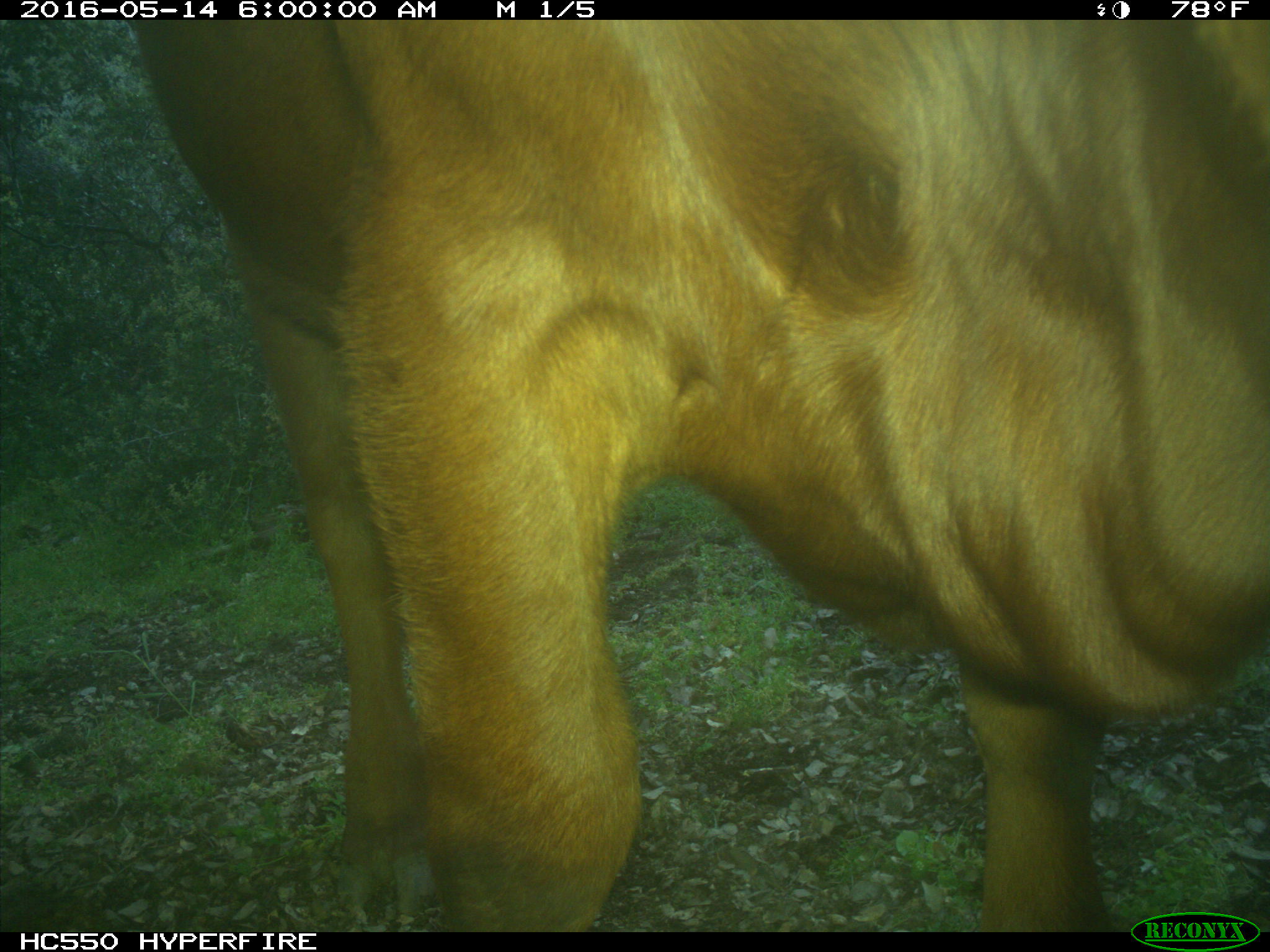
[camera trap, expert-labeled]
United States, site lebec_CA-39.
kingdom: Animalia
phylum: Chordata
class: Mammalia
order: Artiodactyla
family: Bovidae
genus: Bos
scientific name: Bos taurus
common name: domestic cow